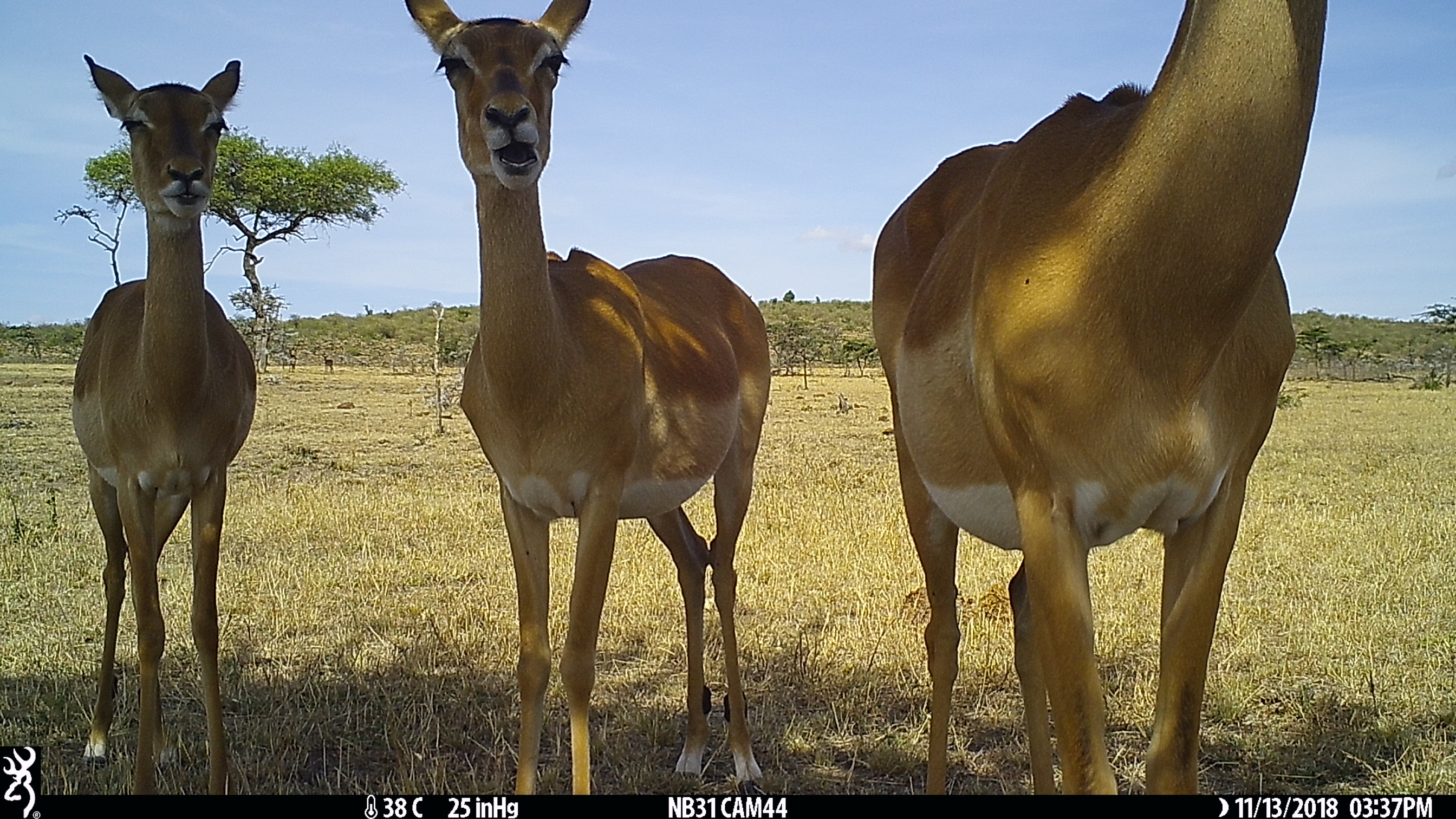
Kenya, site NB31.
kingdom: Animalia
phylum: Chordata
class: Mammalia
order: Artiodactyla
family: Bovidae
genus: Aepyceros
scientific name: Aepyceros melampus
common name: impala